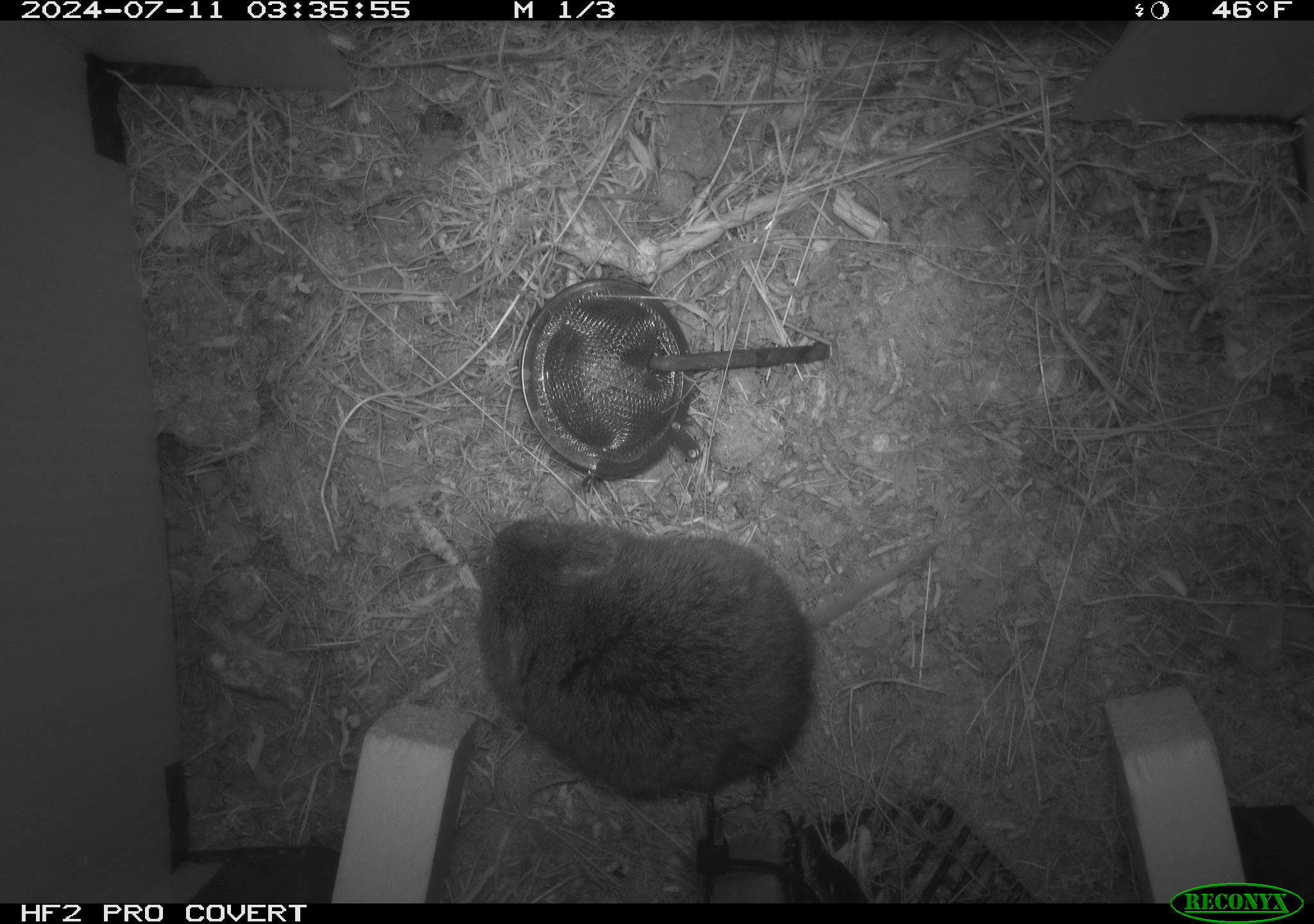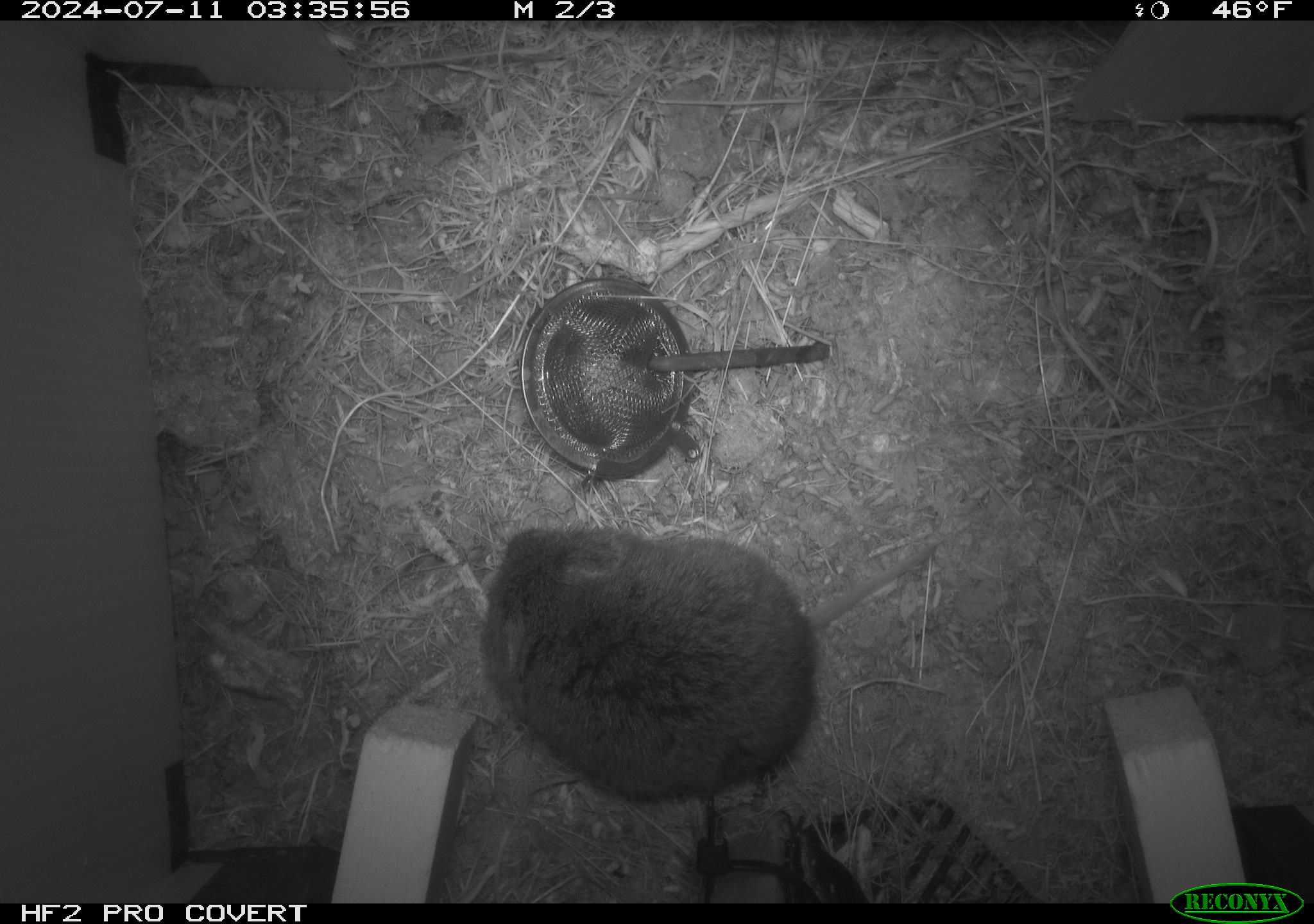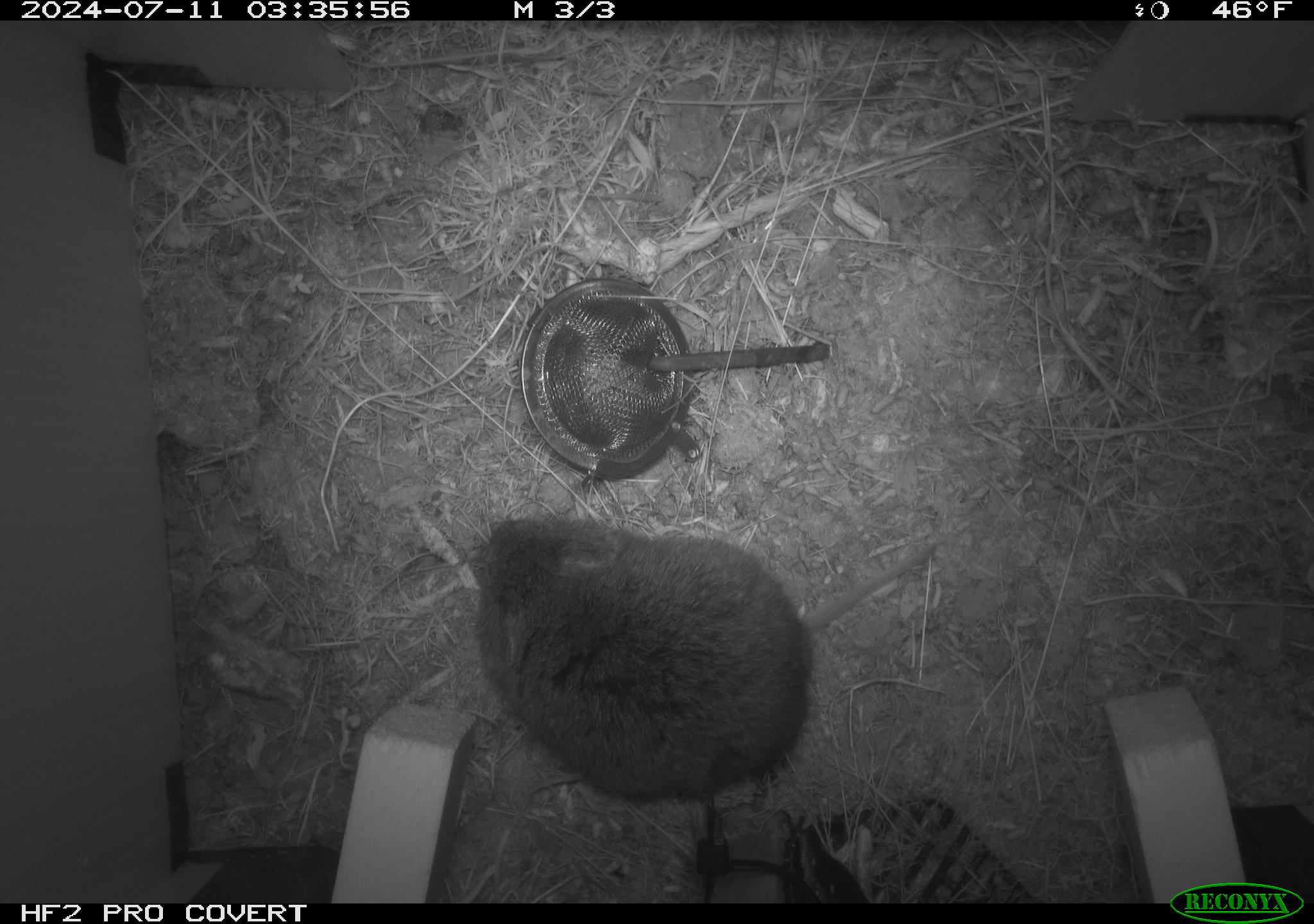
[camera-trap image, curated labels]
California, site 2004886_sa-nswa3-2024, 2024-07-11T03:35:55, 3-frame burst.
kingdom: Animalia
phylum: Chordata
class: Mammalia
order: Rodentia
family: Cricetidae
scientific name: Arvicolinae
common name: voles, lemmings, and muskrats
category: arvicolinae subfamily